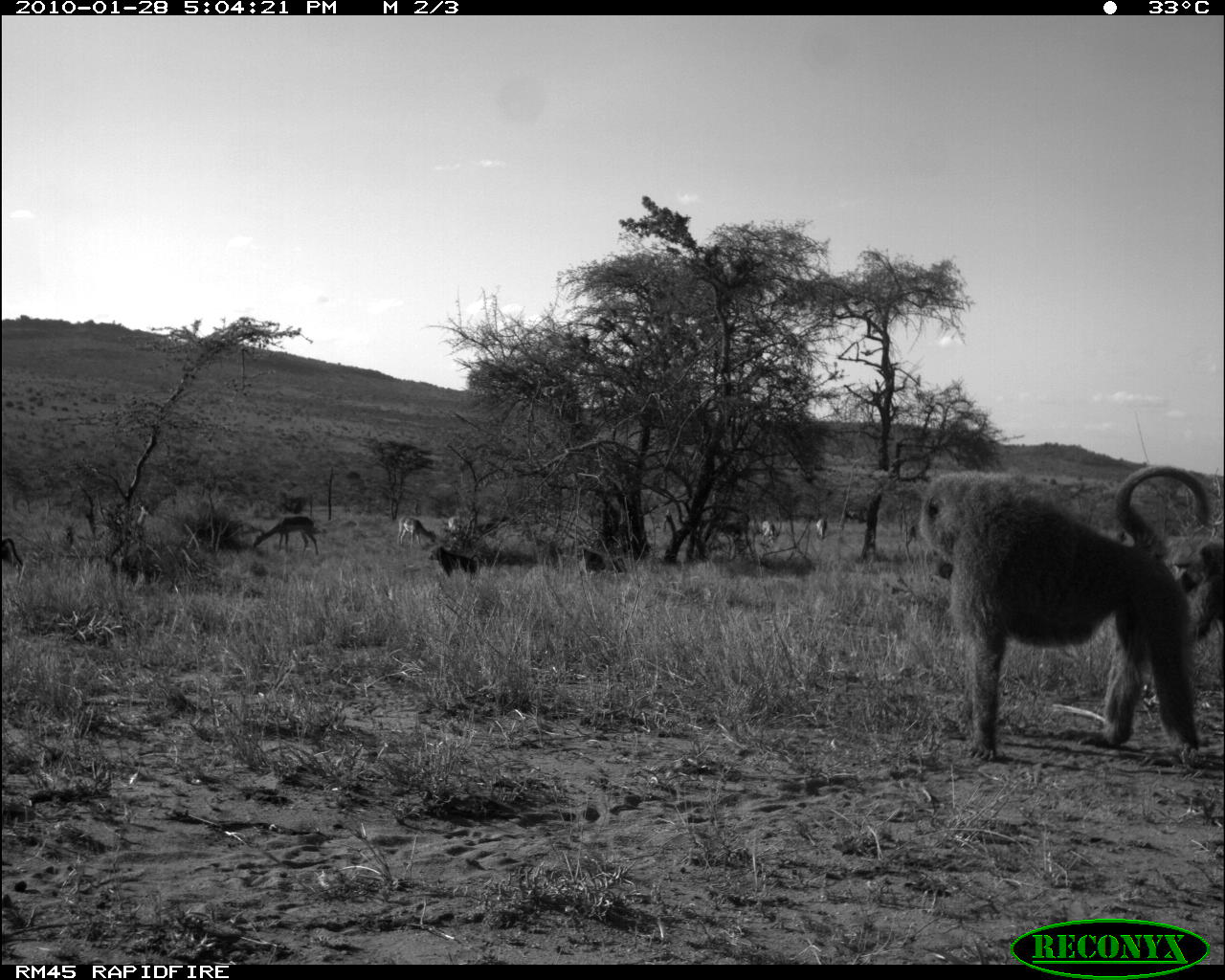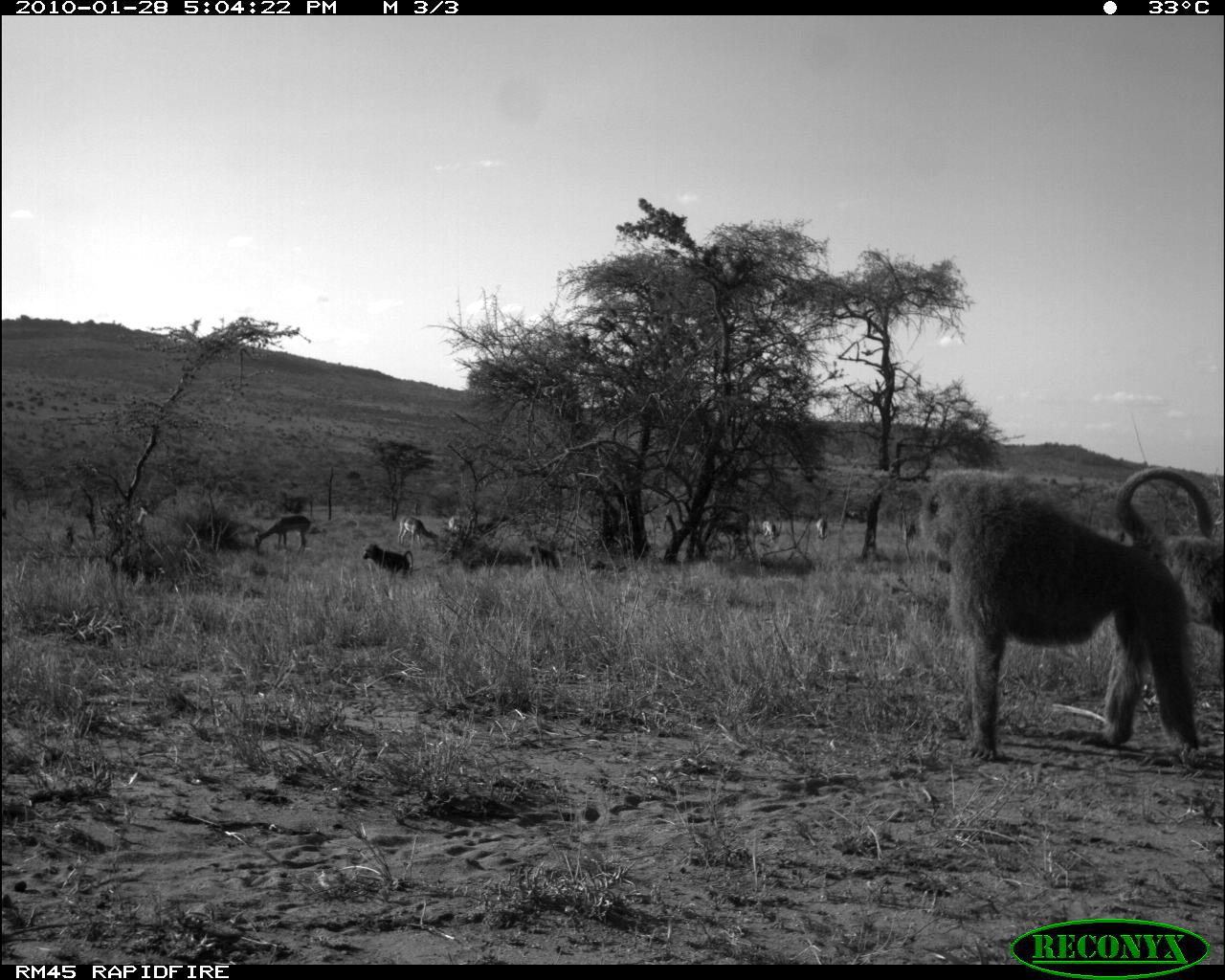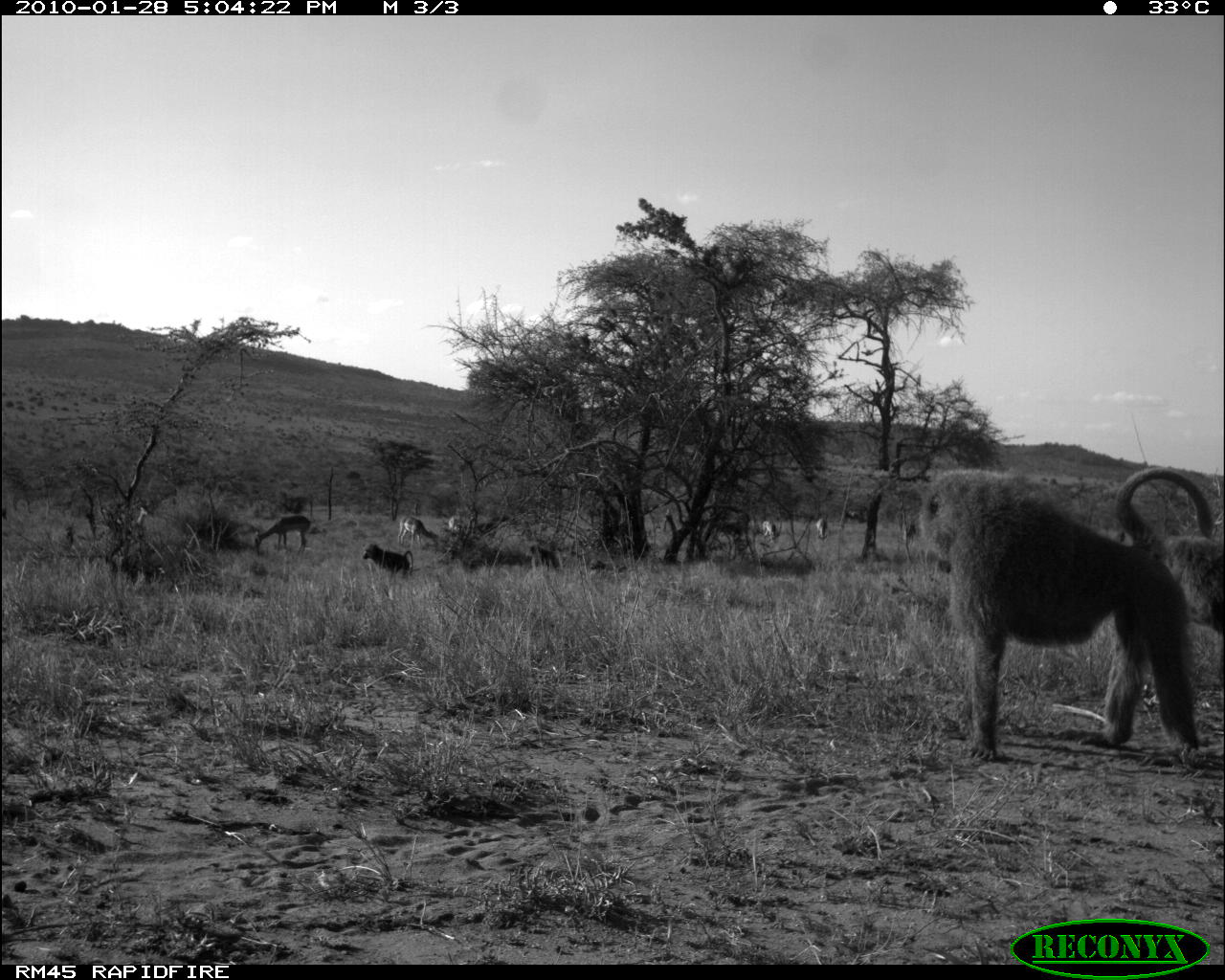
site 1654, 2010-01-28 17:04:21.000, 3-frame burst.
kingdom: Animalia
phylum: Chordata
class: Mammalia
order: Artiodactyla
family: Bovidae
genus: Aepyceros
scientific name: Aepyceros melampus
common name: impala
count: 9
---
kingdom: Animalia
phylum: Chordata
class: Mammalia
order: Primates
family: Cercopithecidae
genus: Papio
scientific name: Papio anubis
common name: olive baboon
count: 7